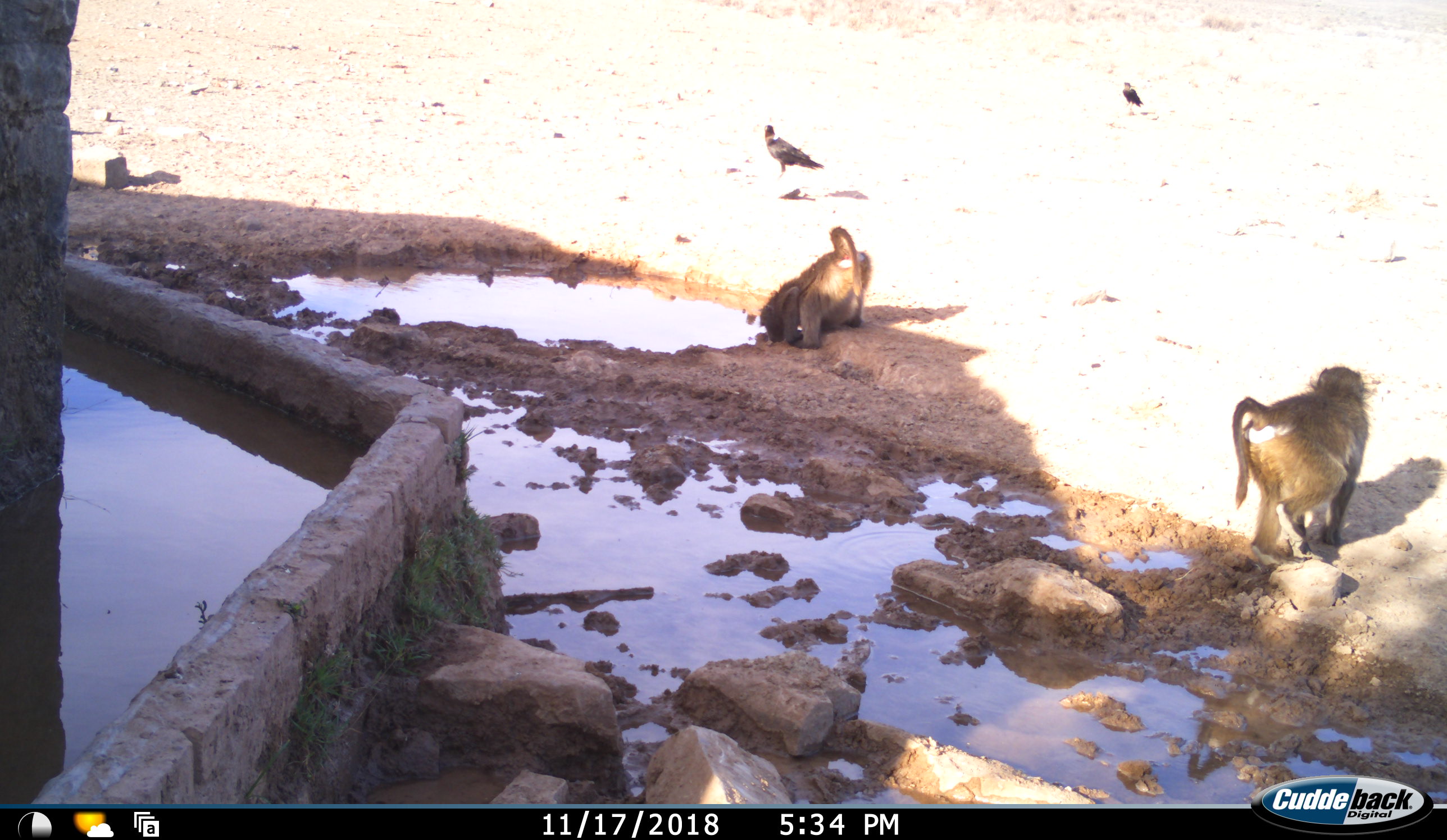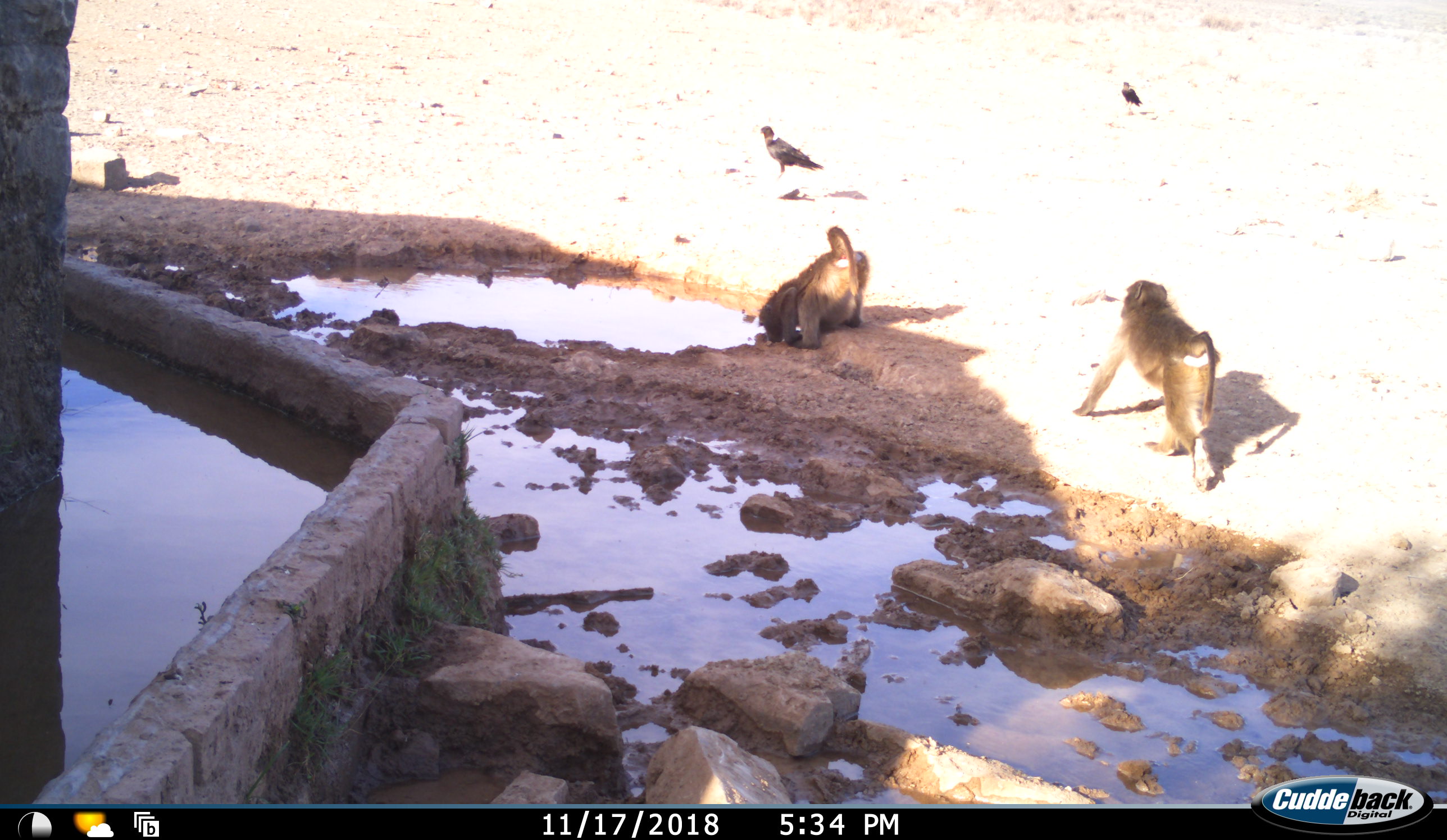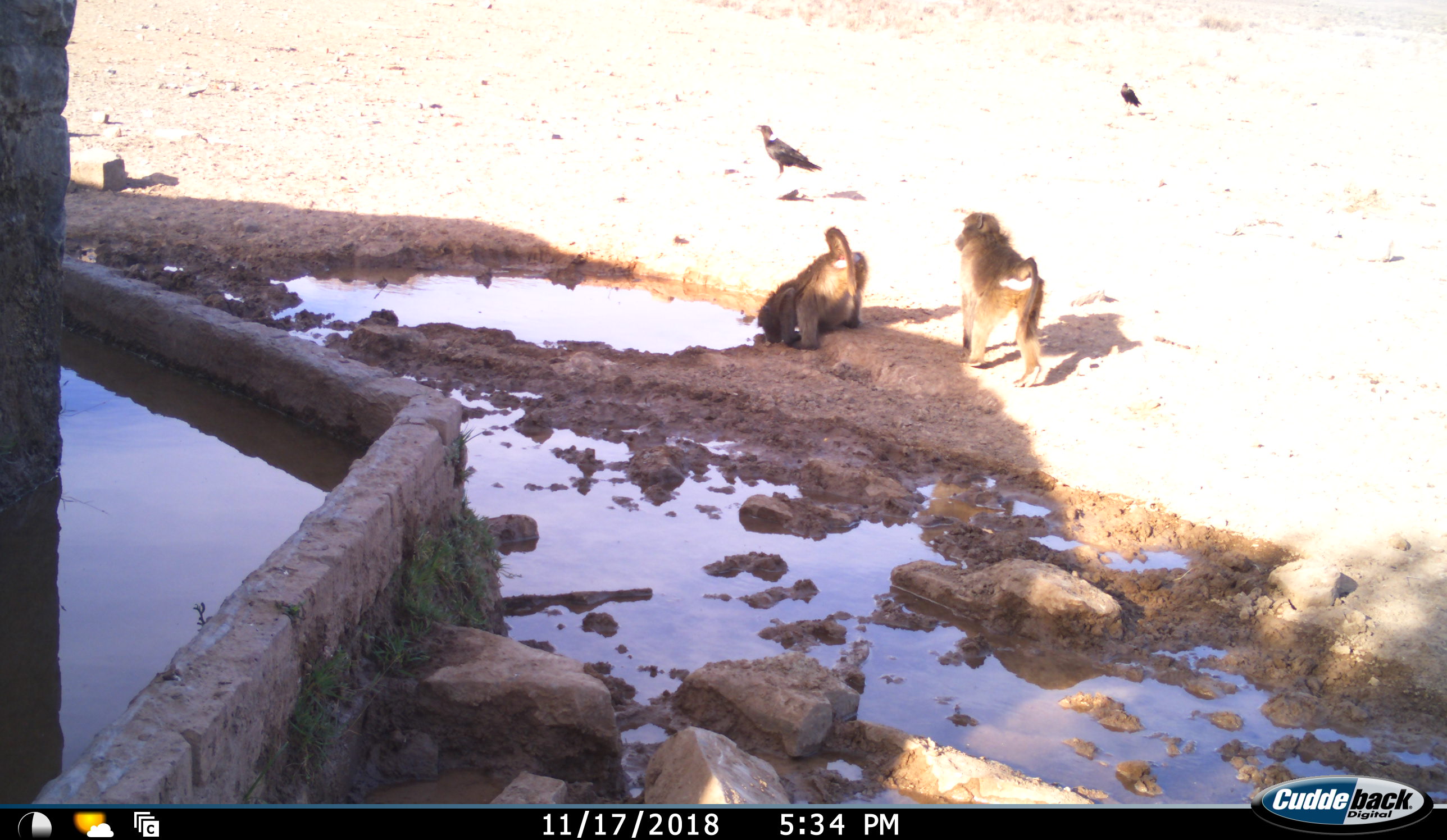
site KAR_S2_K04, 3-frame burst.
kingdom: Animalia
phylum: Chordata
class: Mammalia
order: Primates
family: Cercopithecidae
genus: Papio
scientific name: Papio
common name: baboon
Baboon (Papio), count 2. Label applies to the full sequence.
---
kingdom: Animalia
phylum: Chordata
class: Aves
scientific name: Aves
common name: bird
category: birdother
Birdother (bird) (Aves), count 2. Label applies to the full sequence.